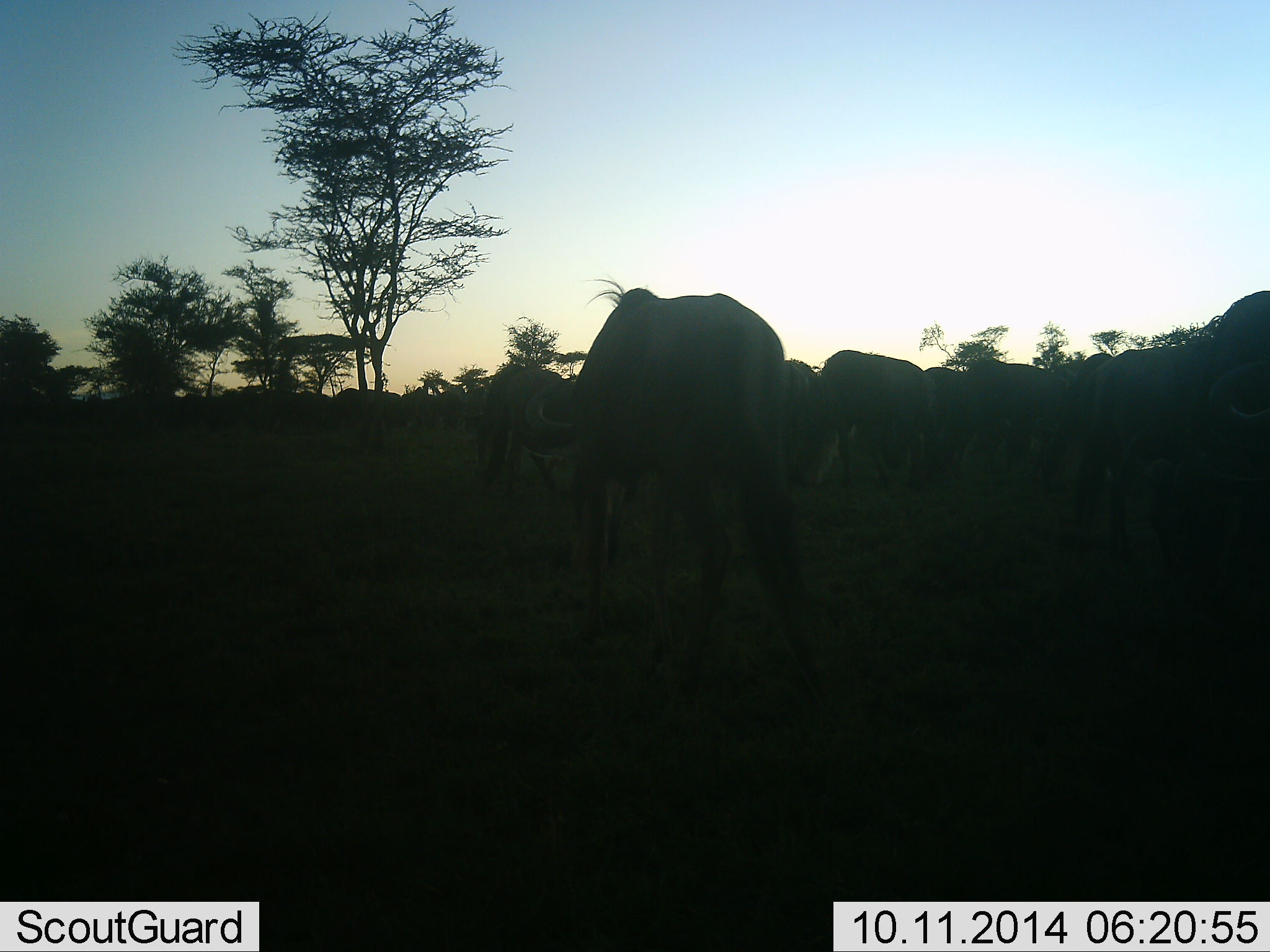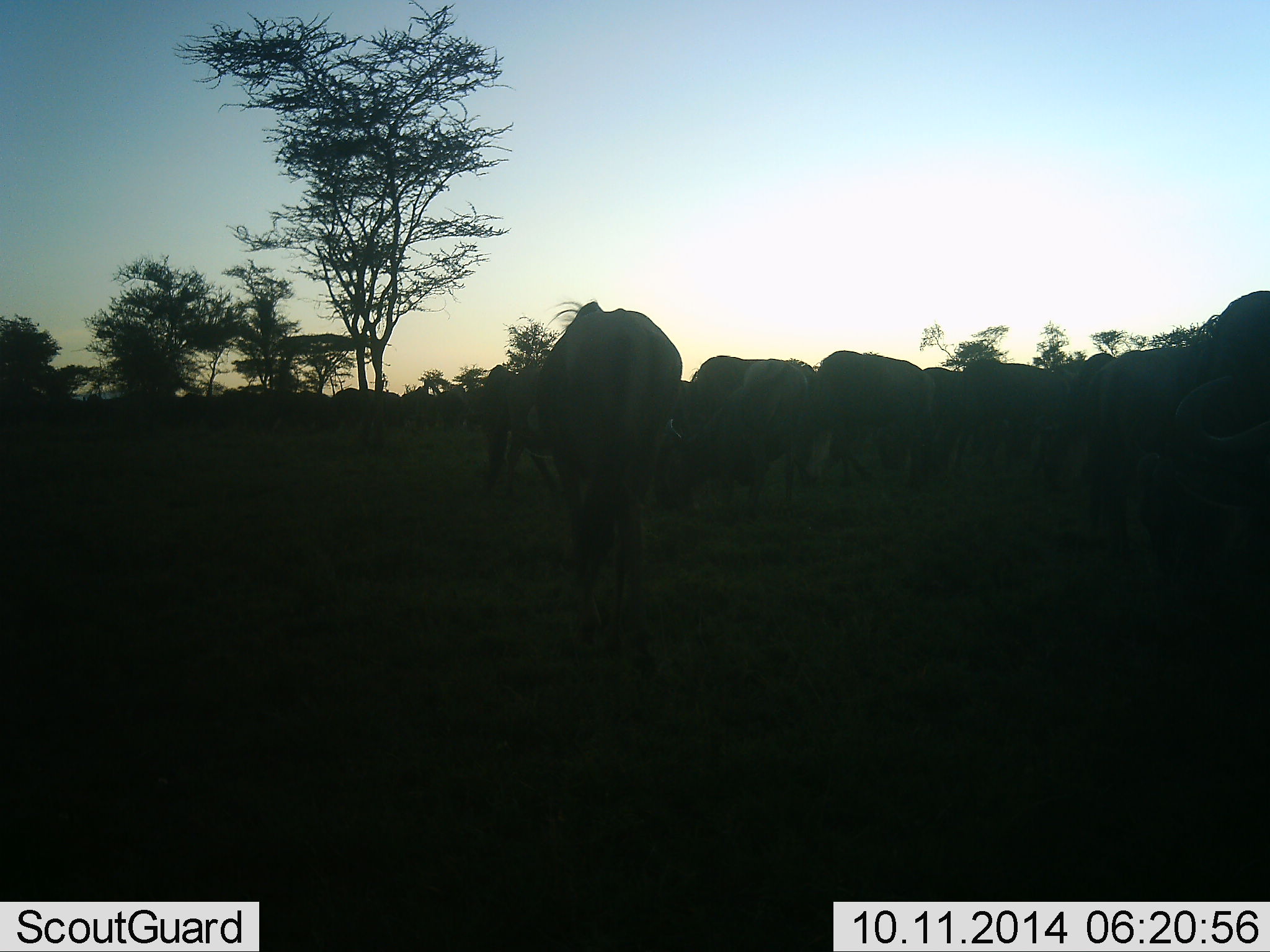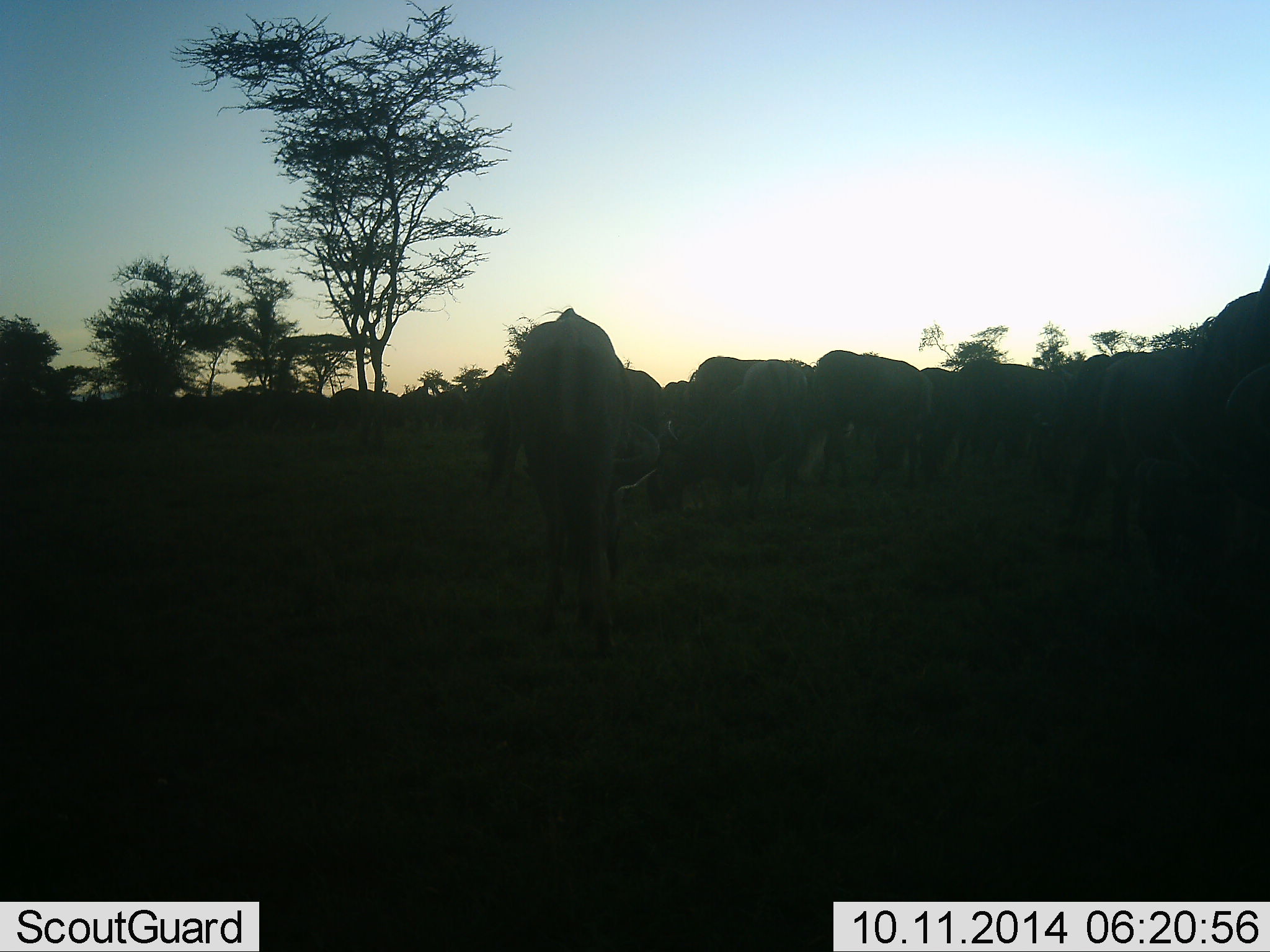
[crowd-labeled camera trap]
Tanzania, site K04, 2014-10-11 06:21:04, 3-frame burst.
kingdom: Animalia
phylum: Chordata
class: Mammalia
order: Artiodactyla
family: Bovidae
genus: Connochaetes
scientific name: Connochaetes taurinus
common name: blue wildebeest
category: wildebeest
Wildebeest (blue wildebeest) (Connochaetes taurinus), count 11-50. Behavior (volunteer vote fractions): standing 45%, resting 0%, moving 45%, interacting 0%. Young present (vote fraction): 0%. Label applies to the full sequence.